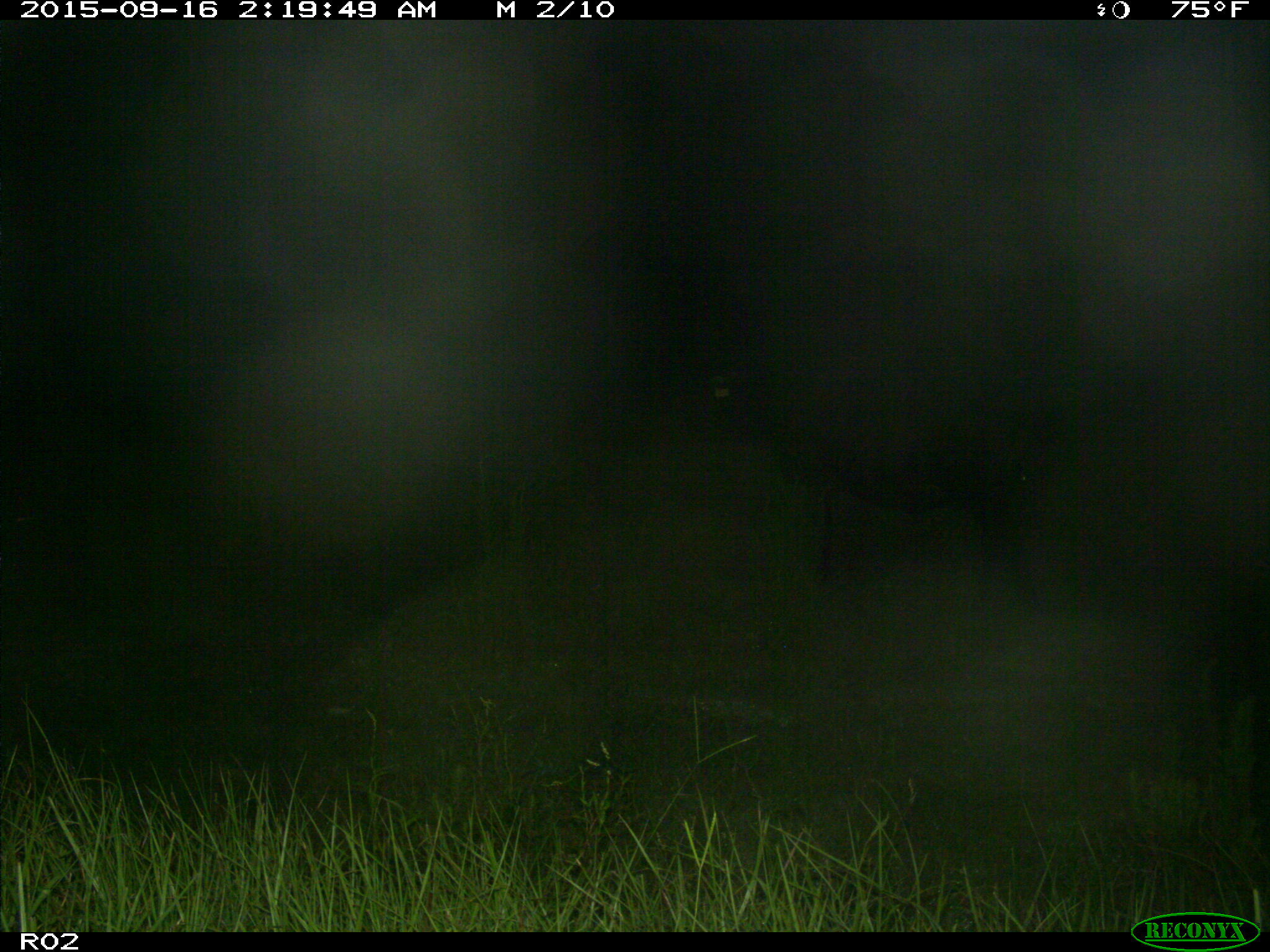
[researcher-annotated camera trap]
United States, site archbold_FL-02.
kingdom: Animalia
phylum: Chordata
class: Mammalia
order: Artiodactyla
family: Bovidae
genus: Bos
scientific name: Bos taurus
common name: domestic cow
Bos taurus (domestic cow).